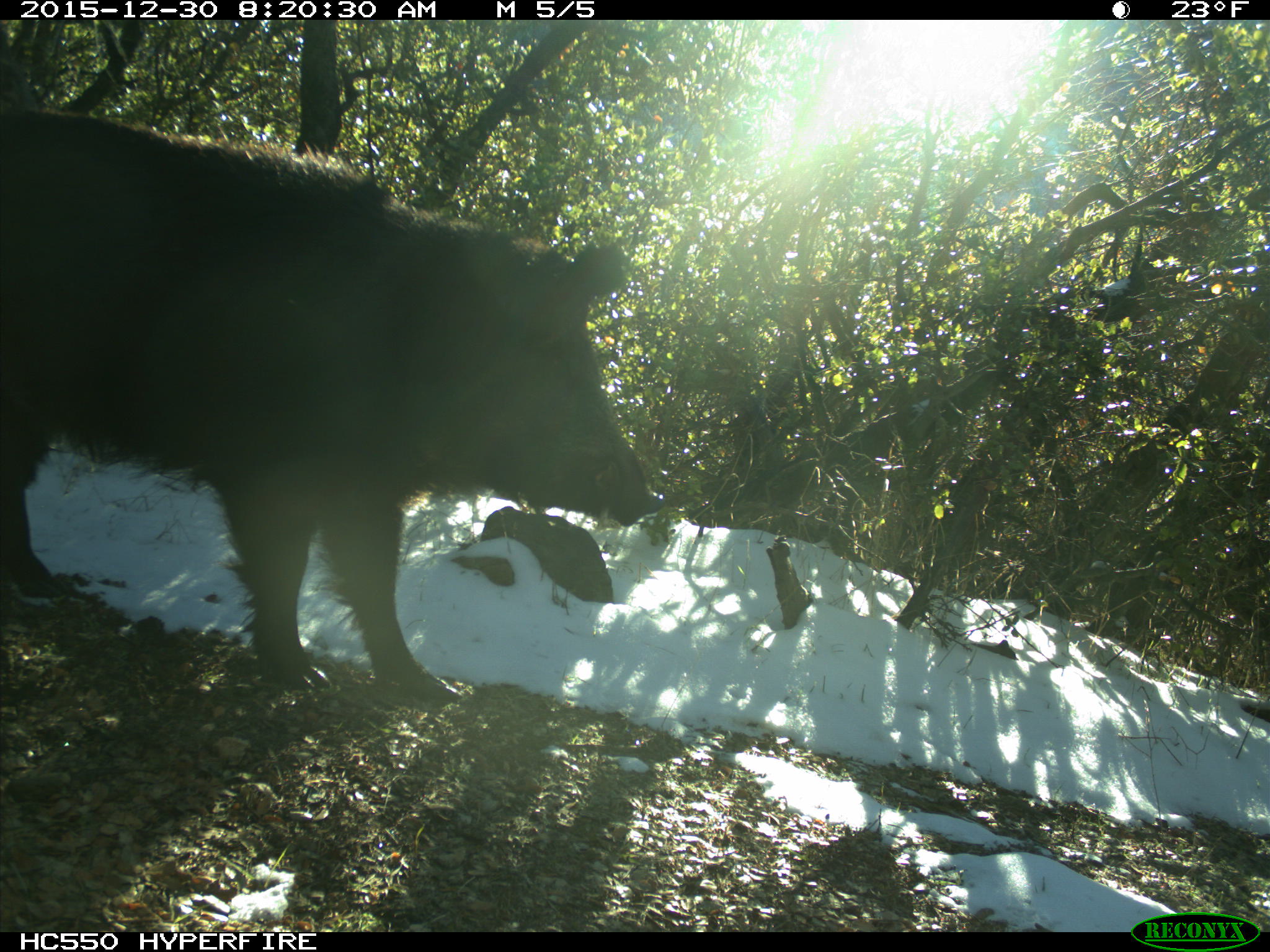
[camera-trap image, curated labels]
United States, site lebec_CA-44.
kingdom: Animalia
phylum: Chordata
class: Mammalia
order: Artiodactyla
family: Suidae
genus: Sus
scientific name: Sus scrofa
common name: wild boar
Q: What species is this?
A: Sus scrofa (wild boar).